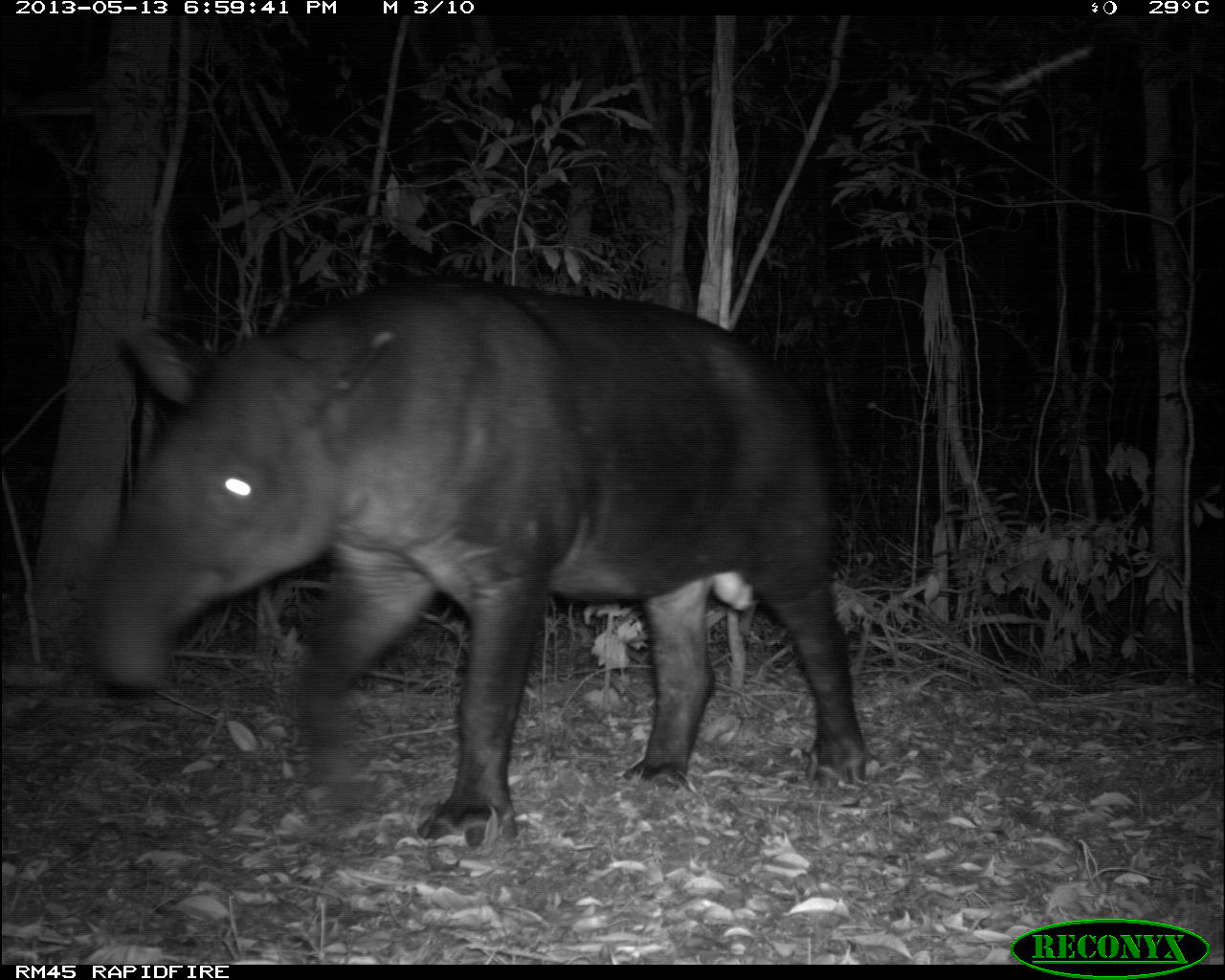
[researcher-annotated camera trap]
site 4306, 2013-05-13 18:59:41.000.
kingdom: Animalia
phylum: Chordata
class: Mammalia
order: Perissodactyla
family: Tapiridae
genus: Tapirus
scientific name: Tapirus bairdii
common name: baird's tapir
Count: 1.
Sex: male.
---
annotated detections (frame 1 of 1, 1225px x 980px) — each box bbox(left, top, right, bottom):
tapirus bairdii: bbox(90, 276, 868, 843)